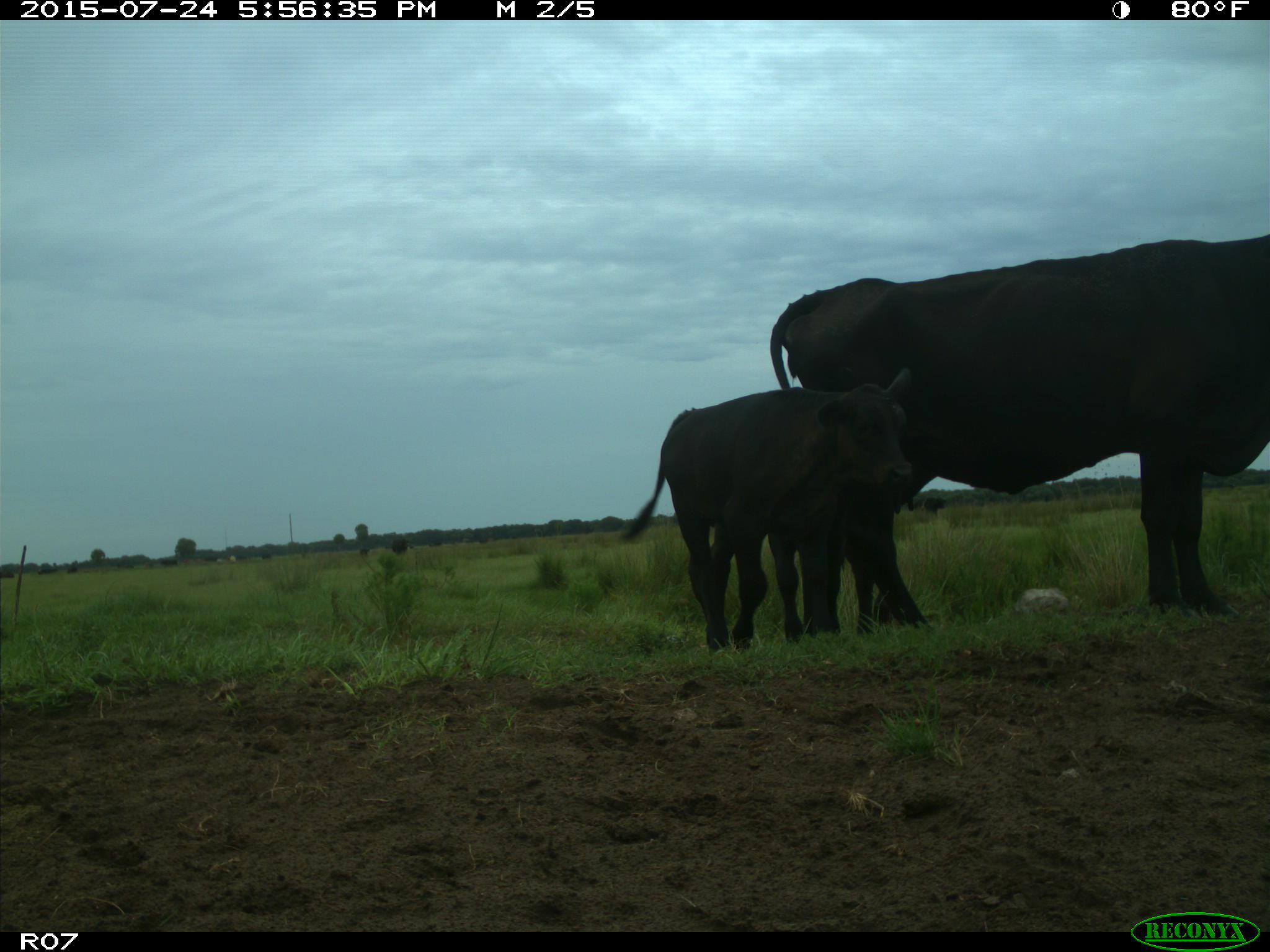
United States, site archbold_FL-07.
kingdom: Animalia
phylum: Chordata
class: Mammalia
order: Artiodactyla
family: Bovidae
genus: Bos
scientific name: Bos taurus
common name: domestic cow